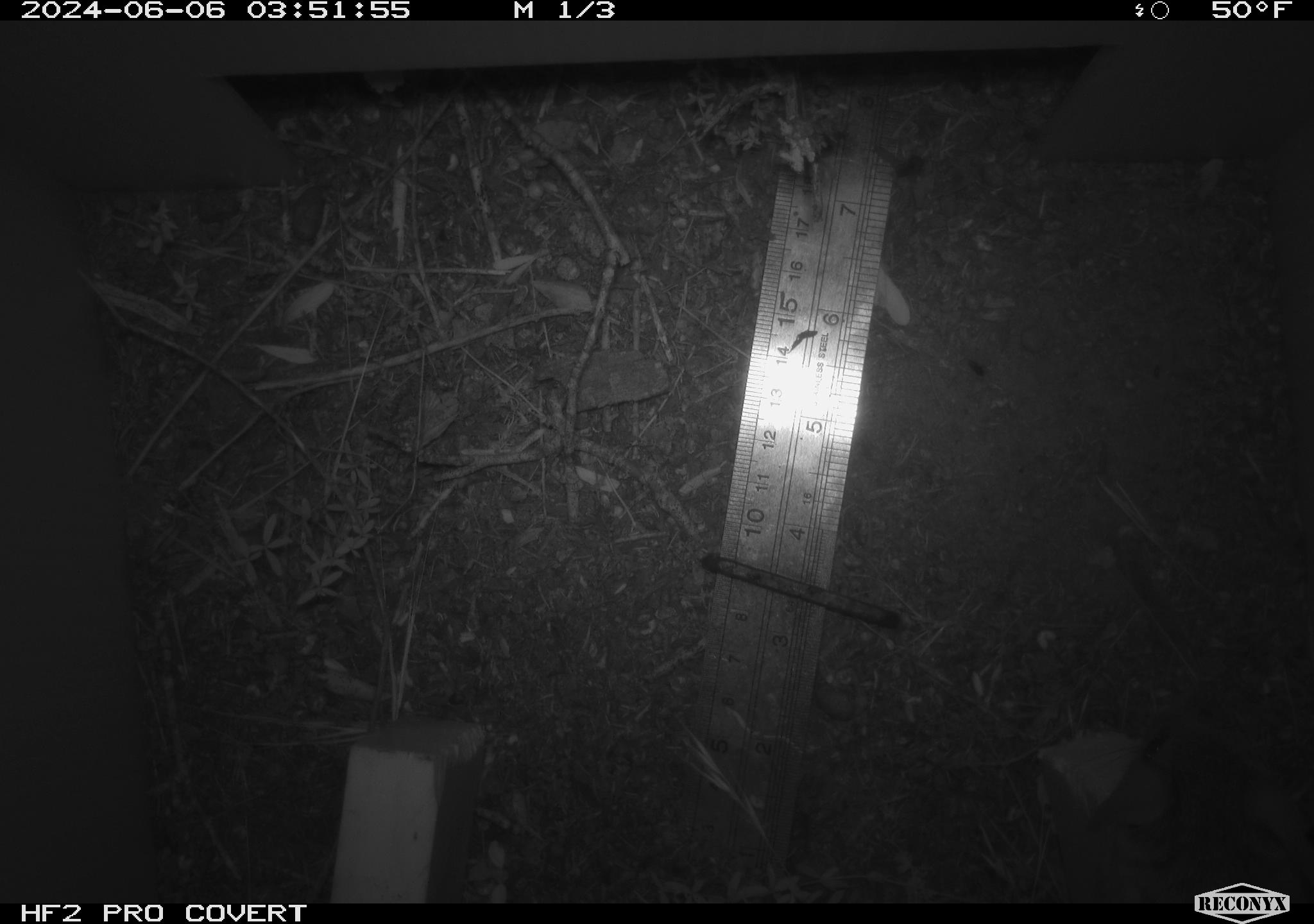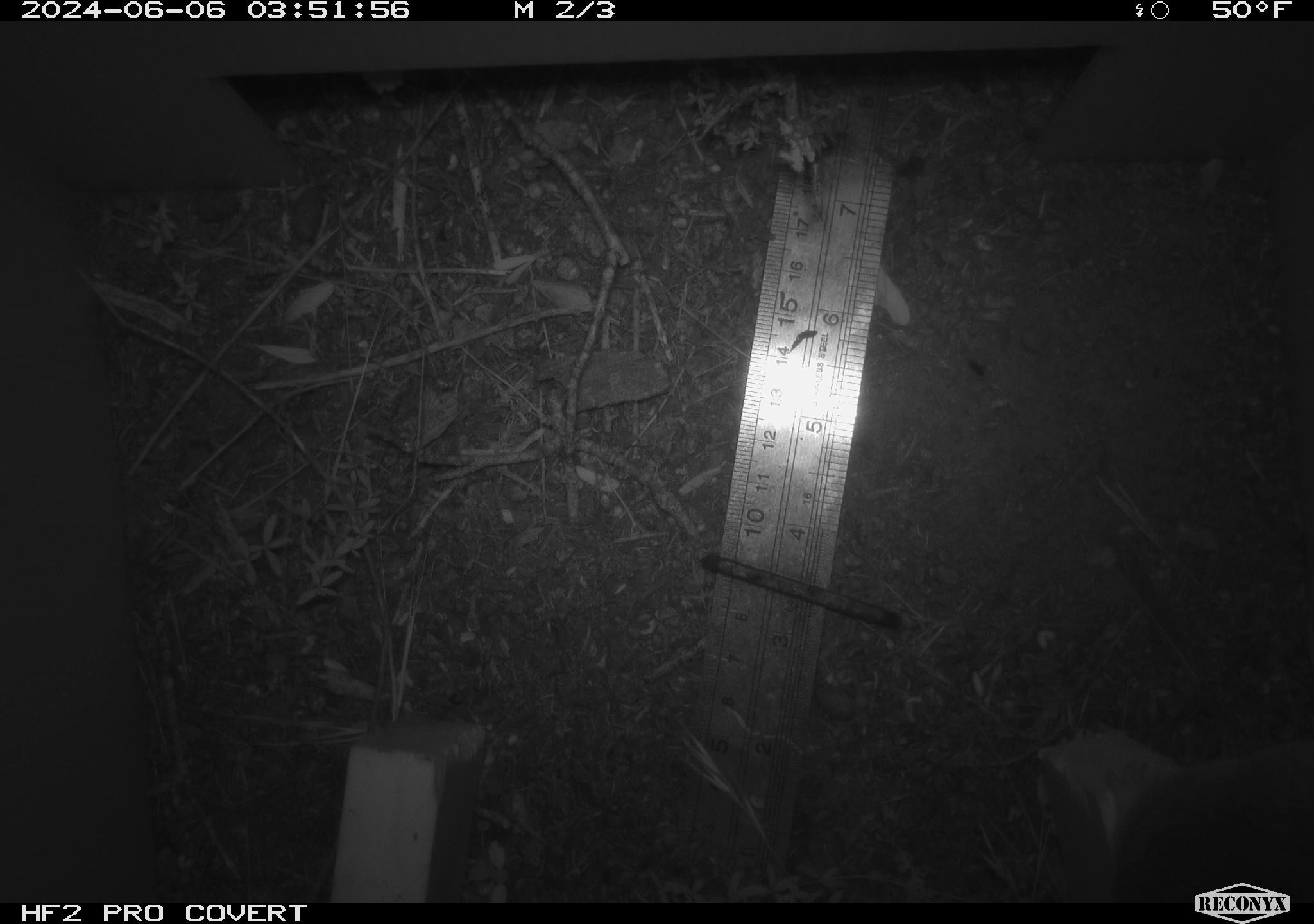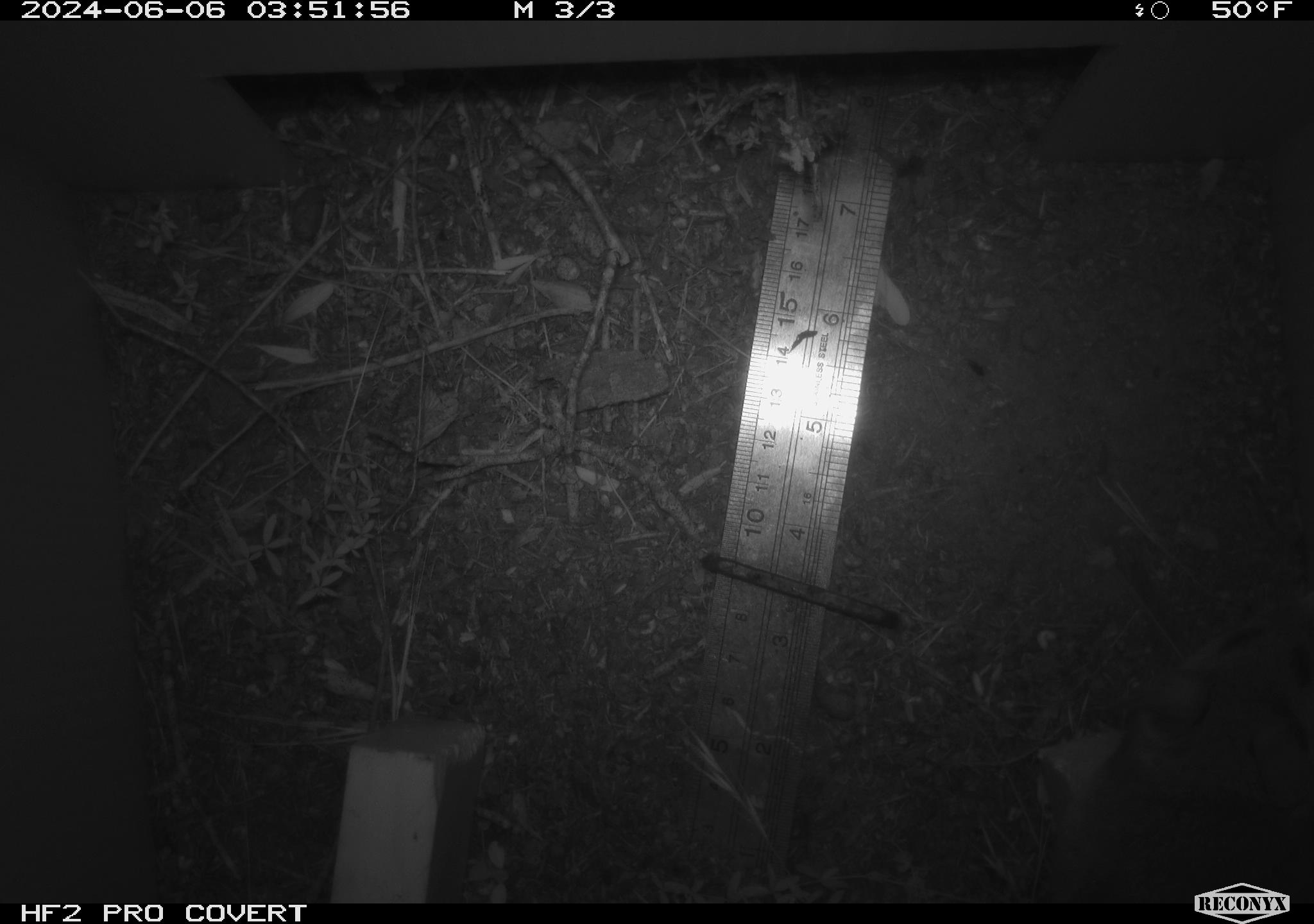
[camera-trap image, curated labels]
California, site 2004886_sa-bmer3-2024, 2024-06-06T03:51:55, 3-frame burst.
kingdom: Animalia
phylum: Chordata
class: Mammalia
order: Rodentia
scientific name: Rodentia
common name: mouse species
Mouse species (Rodentia).